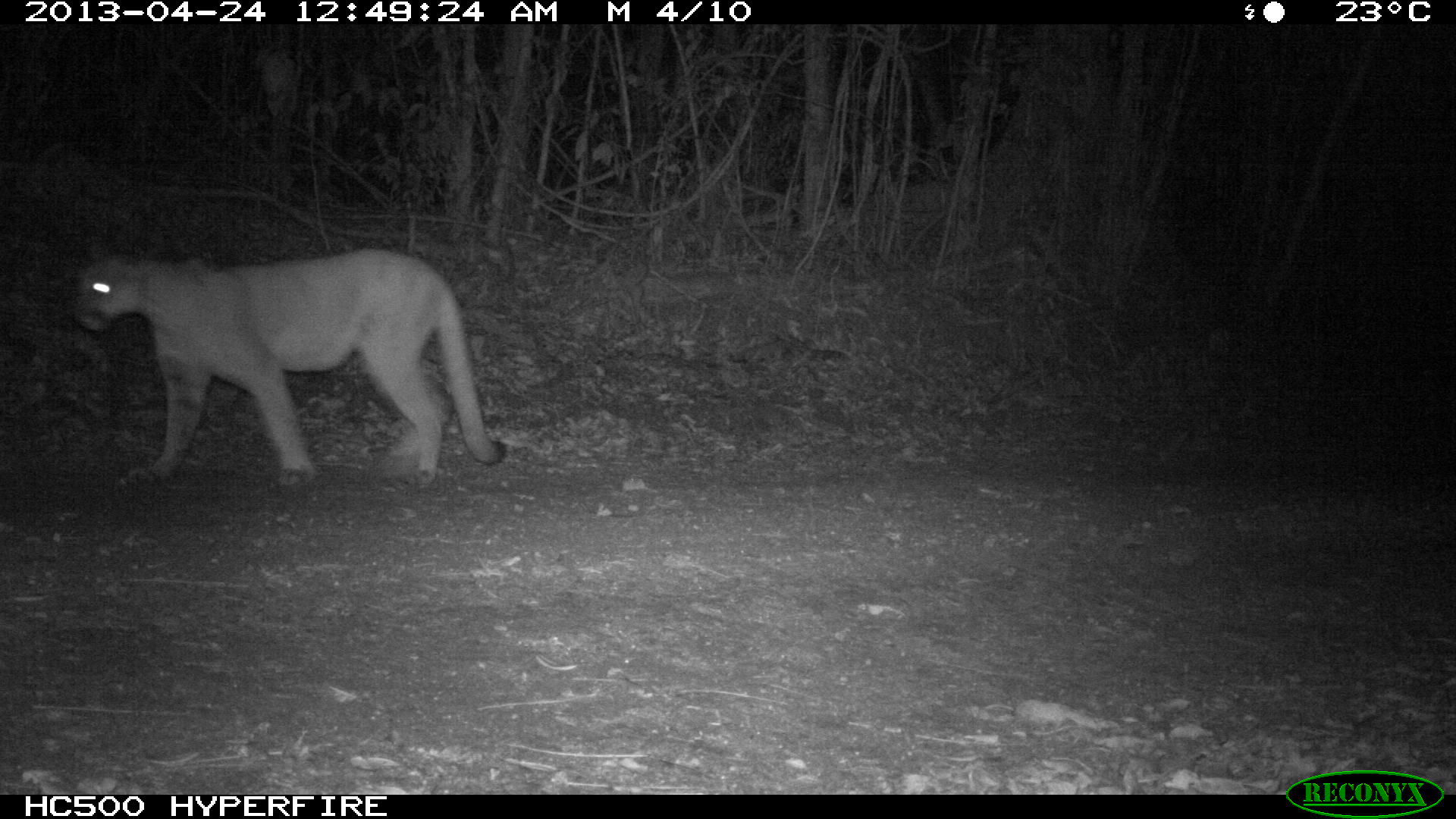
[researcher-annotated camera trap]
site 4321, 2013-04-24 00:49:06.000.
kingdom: Animalia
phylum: Chordata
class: Mammalia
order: Carnivora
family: Felidae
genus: Puma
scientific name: Puma concolor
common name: mountain lion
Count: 1.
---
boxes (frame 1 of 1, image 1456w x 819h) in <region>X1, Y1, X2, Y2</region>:
puma concolor: <region>77, 246, 507, 489</region>